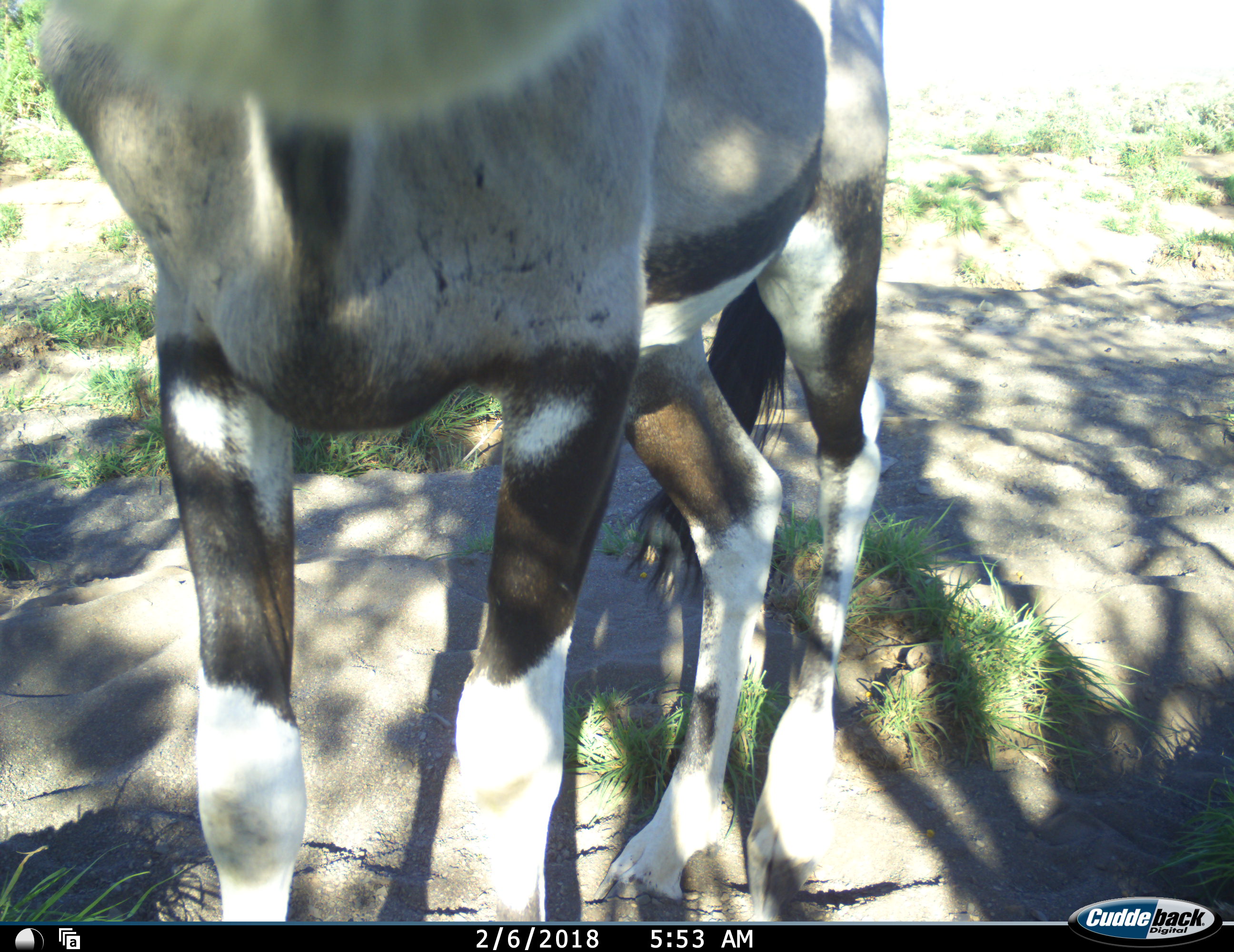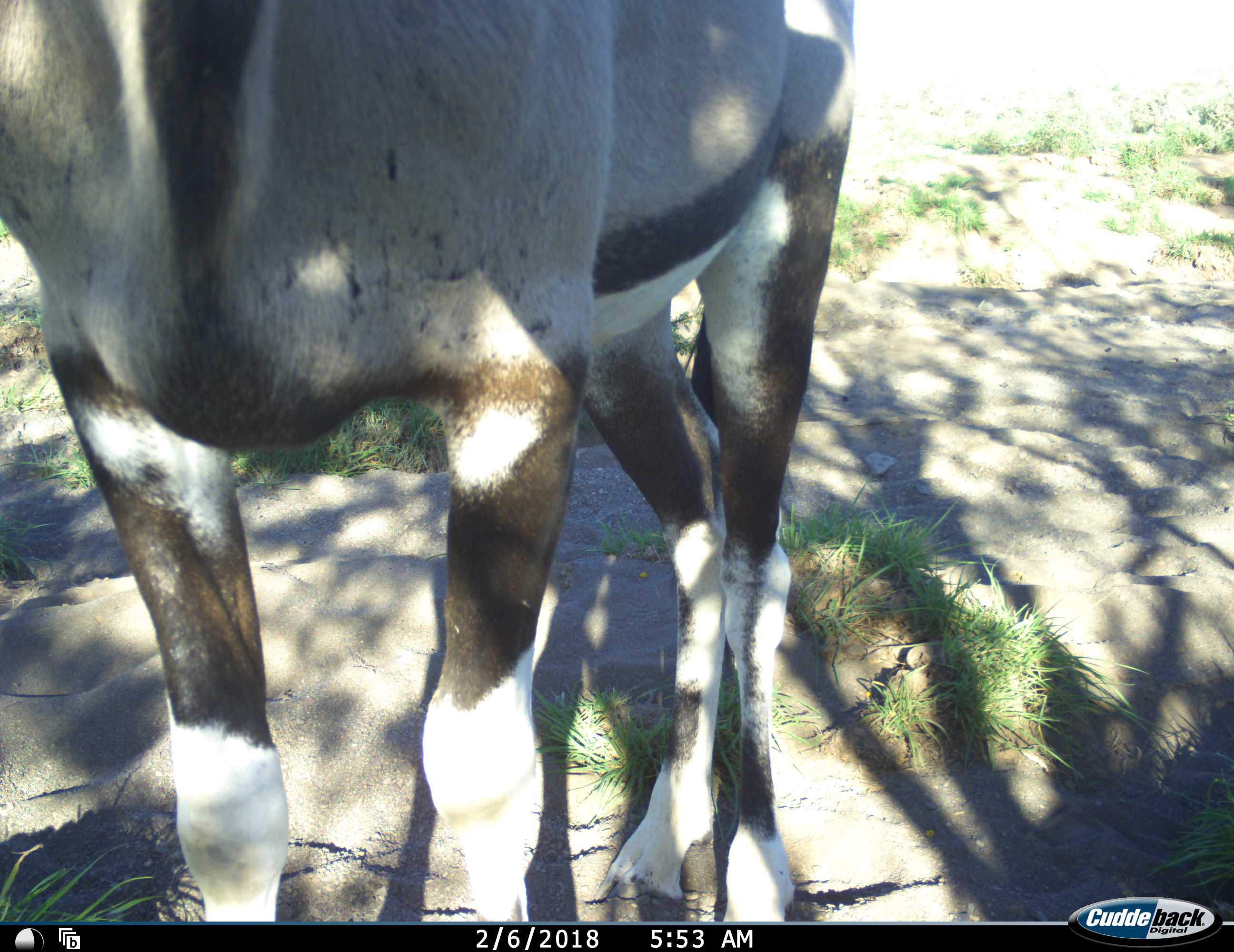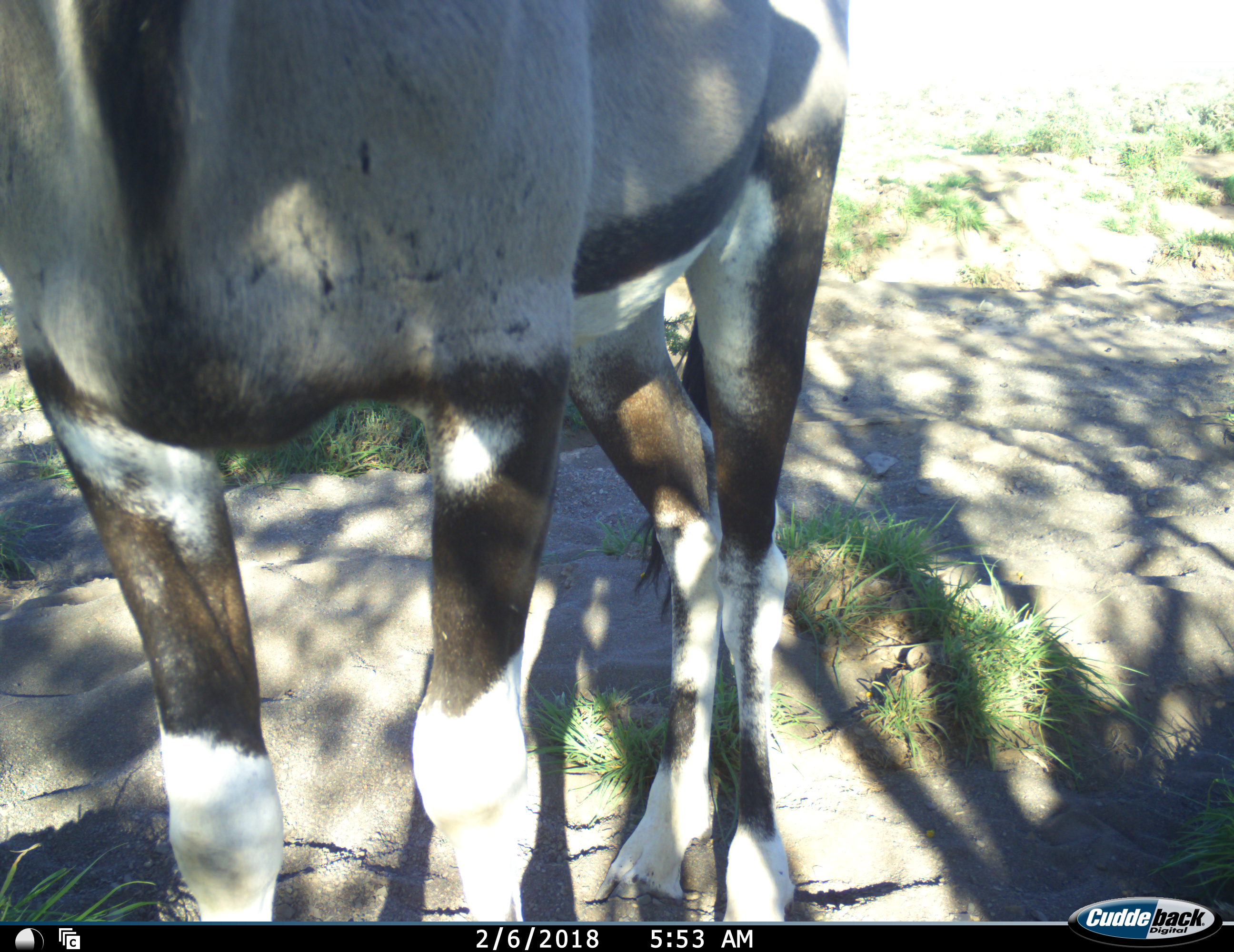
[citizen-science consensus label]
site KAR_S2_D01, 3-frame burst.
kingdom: Animalia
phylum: Chordata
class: Mammalia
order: Artiodactyla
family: Bovidae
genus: Oryx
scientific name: Oryx gazella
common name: gemsbok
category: oryx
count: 1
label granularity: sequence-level